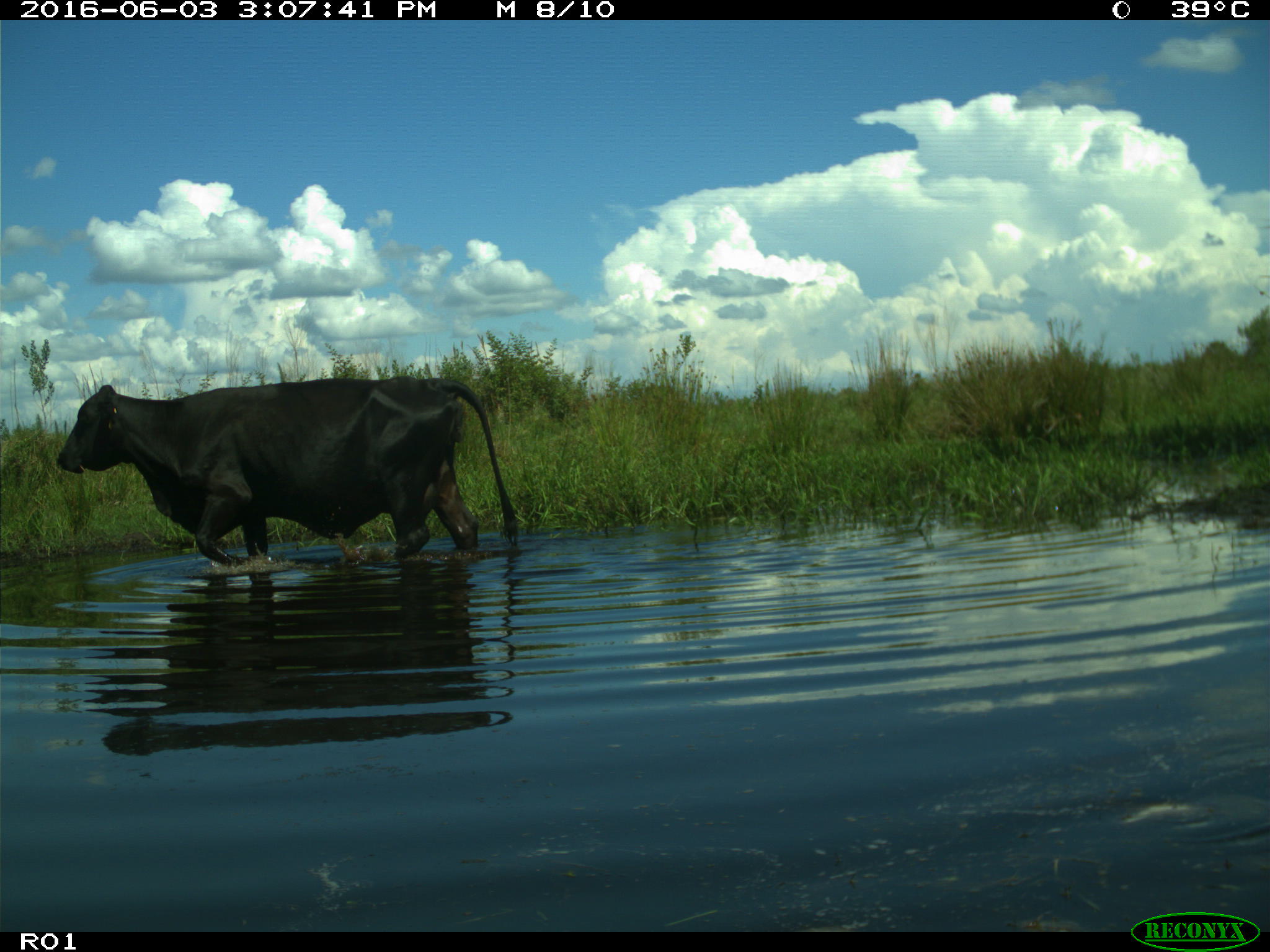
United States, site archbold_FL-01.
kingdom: Animalia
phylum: Chordata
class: Mammalia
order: Artiodactyla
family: Bovidae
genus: Bos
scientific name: Bos taurus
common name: domestic cow